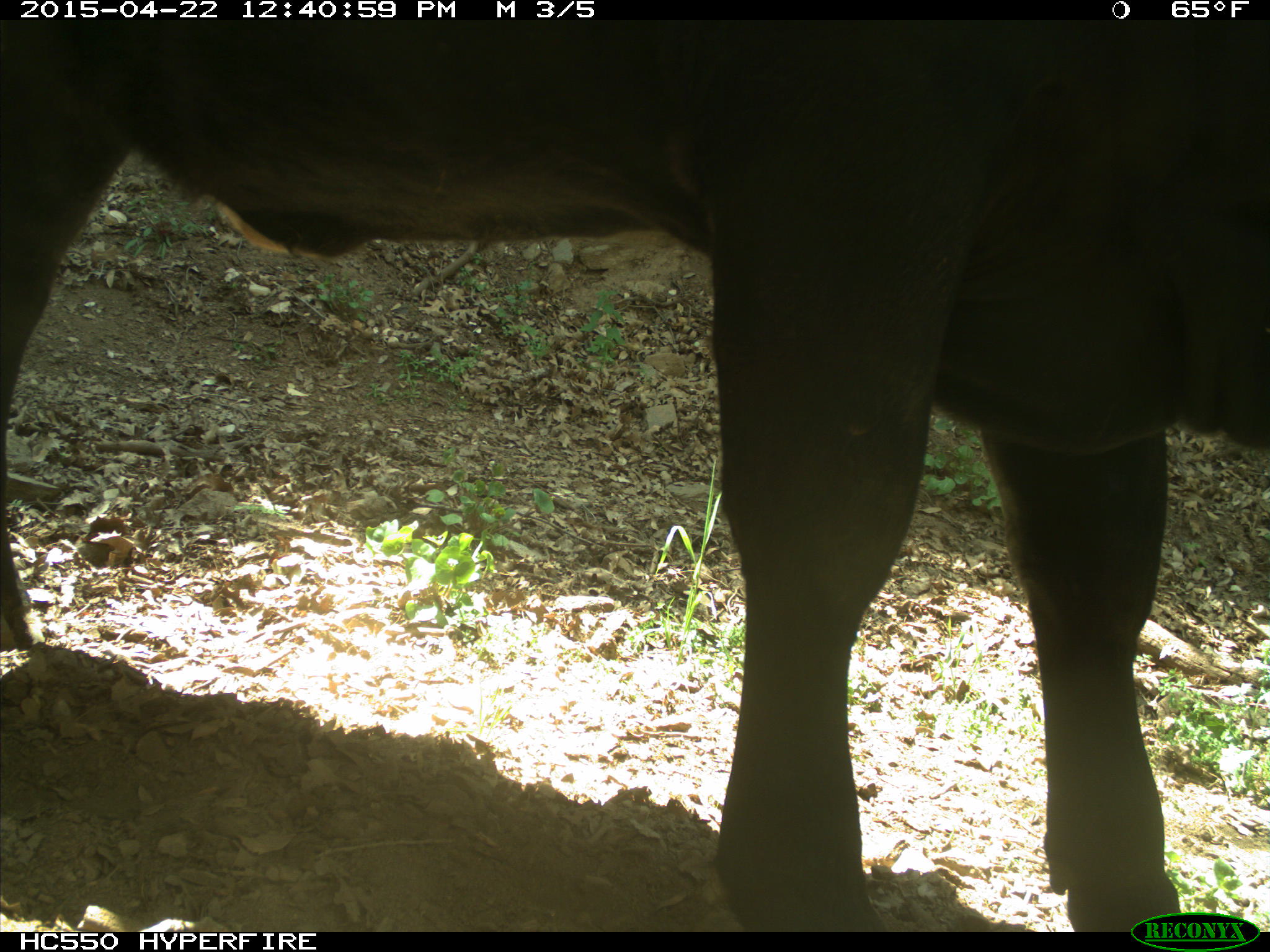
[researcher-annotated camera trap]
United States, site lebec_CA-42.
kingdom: Animalia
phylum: Chordata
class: Mammalia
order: Artiodactyla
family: Bovidae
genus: Bos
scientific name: Bos taurus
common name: domestic cow